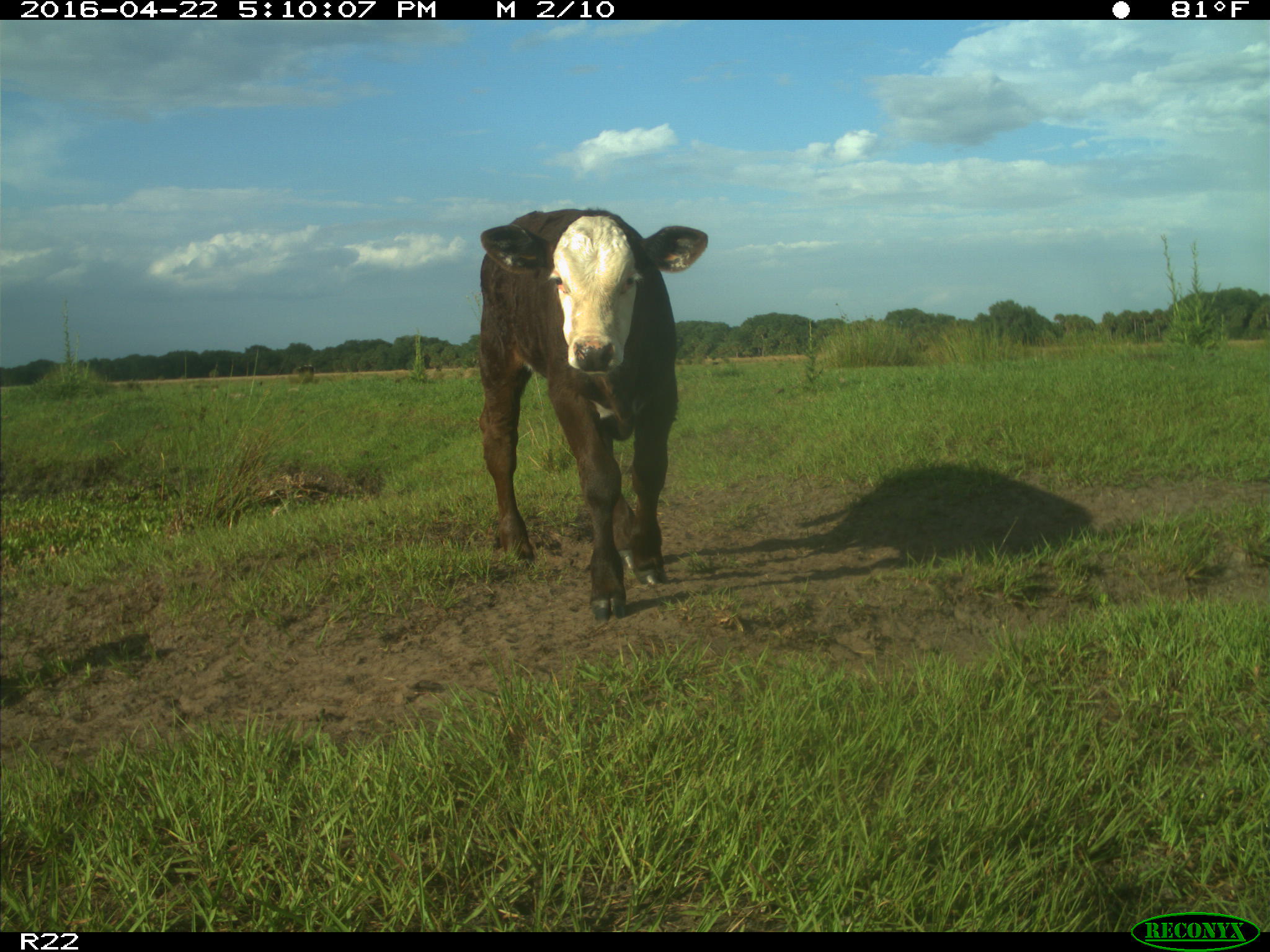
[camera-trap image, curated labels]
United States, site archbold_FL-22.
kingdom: Animalia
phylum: Chordata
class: Mammalia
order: Artiodactyla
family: Bovidae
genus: Bos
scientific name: Bos taurus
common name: domestic cow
Bos taurus (domestic cow).